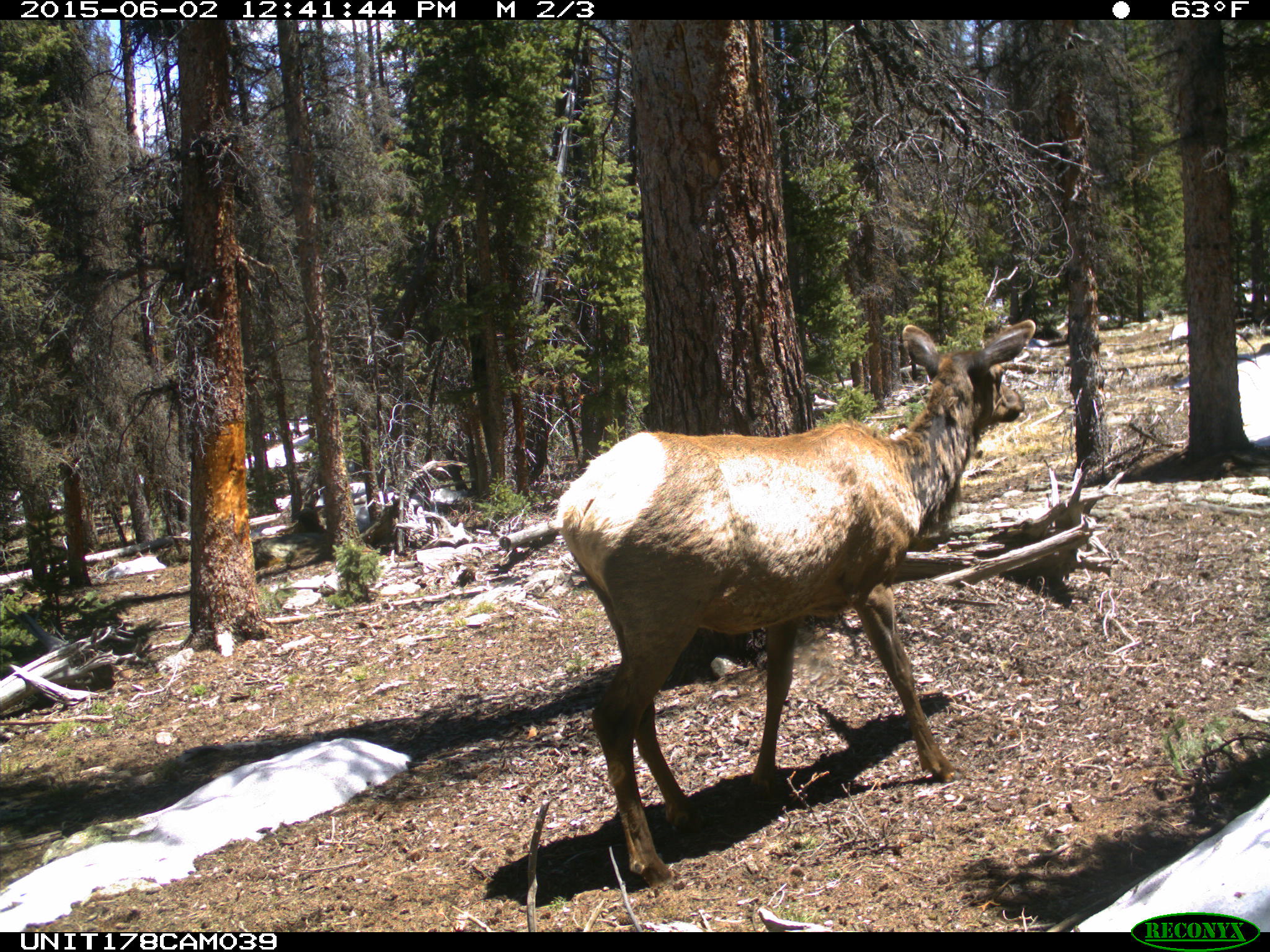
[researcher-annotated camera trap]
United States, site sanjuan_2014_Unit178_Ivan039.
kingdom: Animalia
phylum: Chordata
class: Mammalia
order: Artiodactyla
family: Cervidae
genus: Cervus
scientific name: Cervus elaphus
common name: red deer